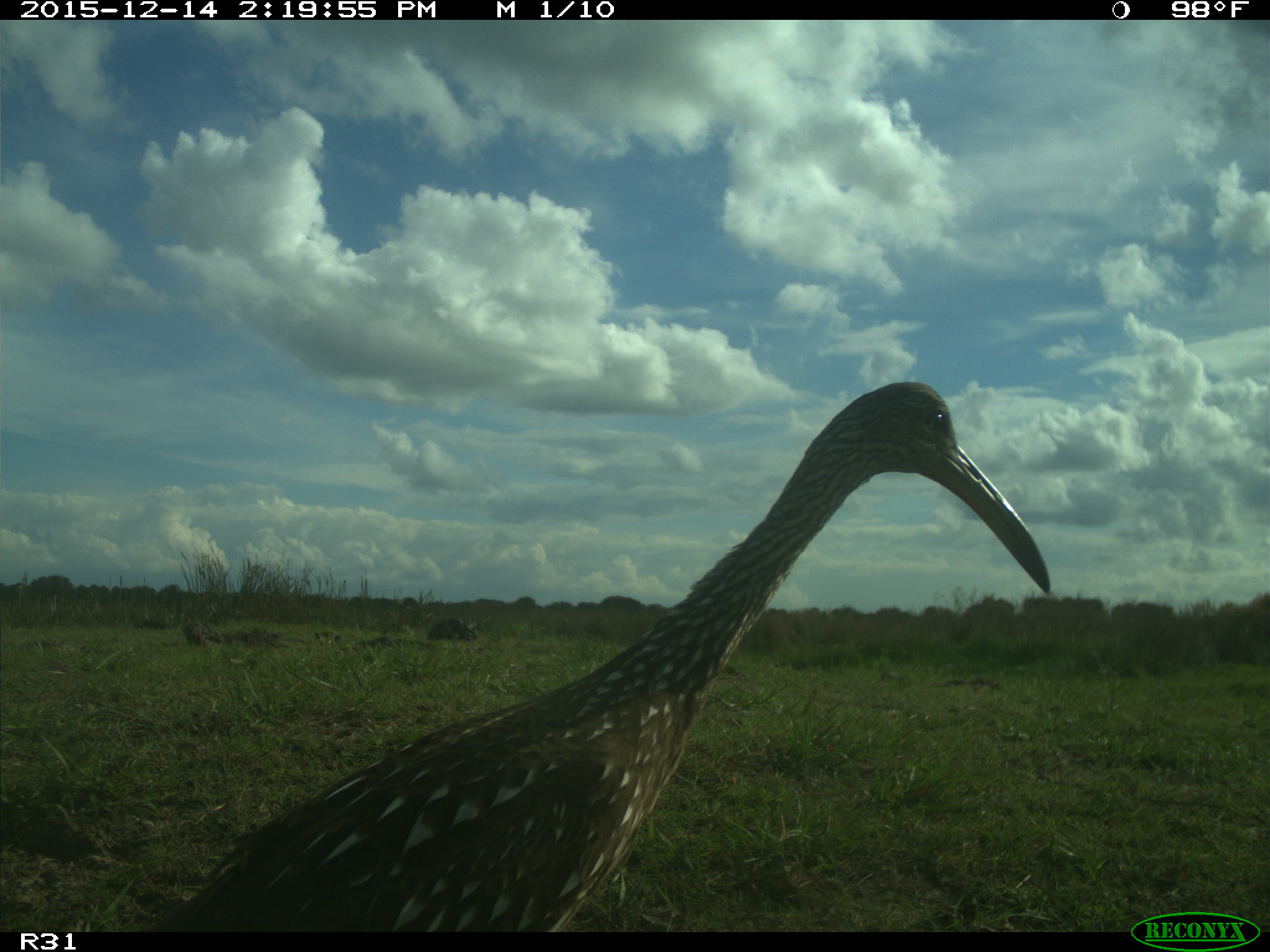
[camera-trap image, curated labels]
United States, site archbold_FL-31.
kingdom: Animalia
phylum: Chordata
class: Aves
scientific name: Aves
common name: birds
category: unidentified bird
Unidentified bird (birds) (Aves).